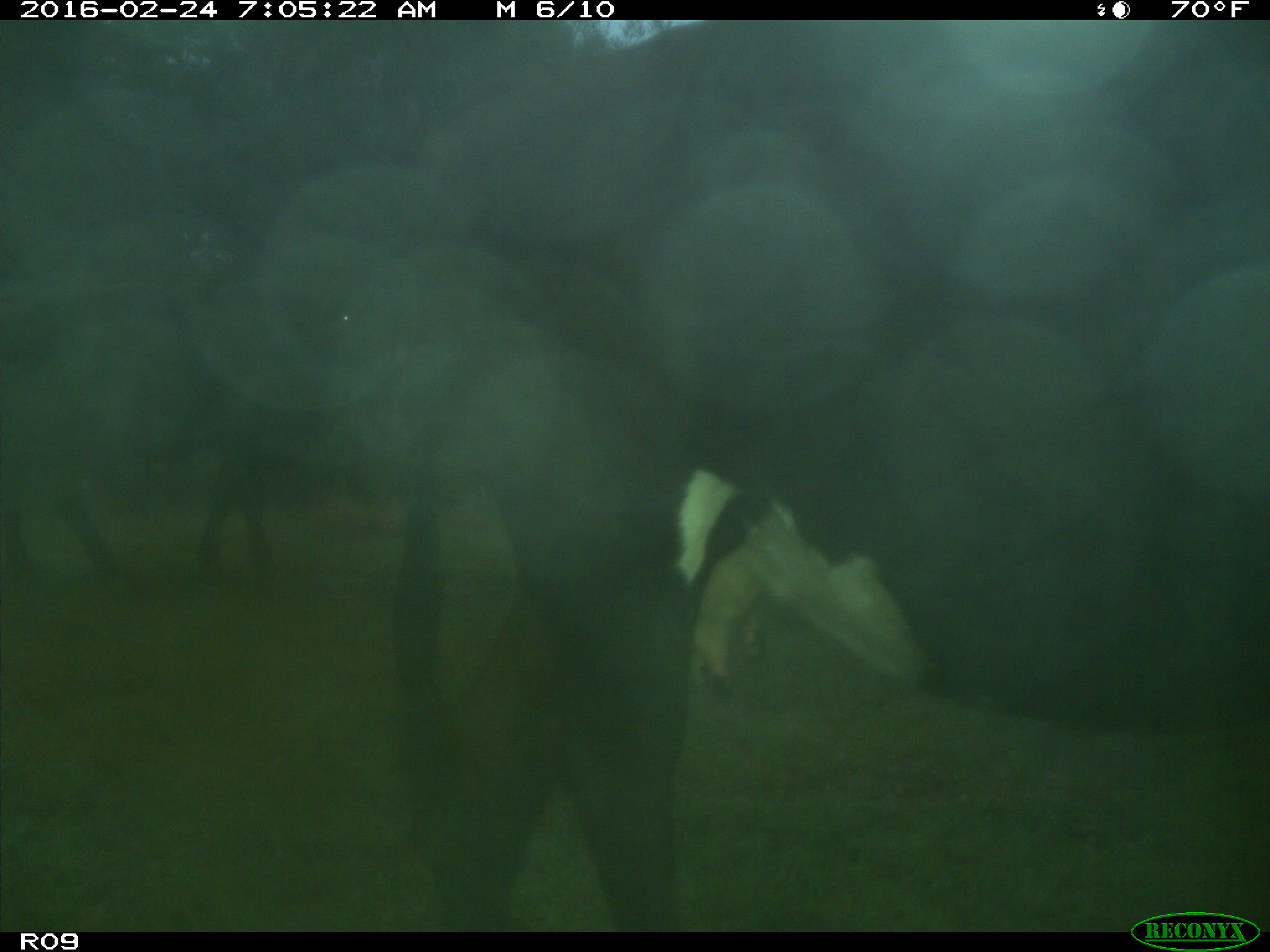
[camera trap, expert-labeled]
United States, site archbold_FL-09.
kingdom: Animalia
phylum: Chordata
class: Mammalia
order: Artiodactyla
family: Bovidae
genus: Bos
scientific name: Bos taurus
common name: domestic cow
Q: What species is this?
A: Bos taurus (domestic cow).